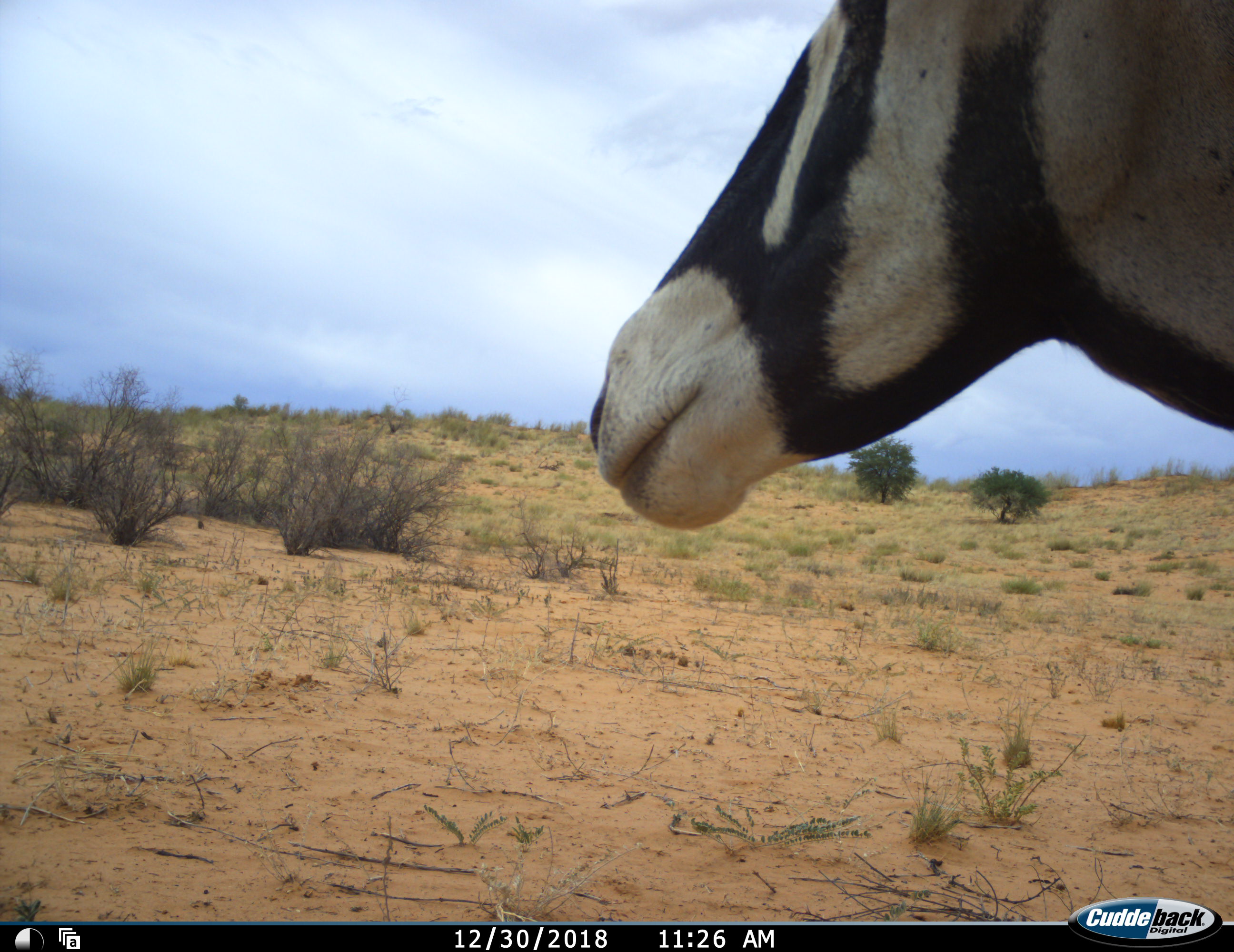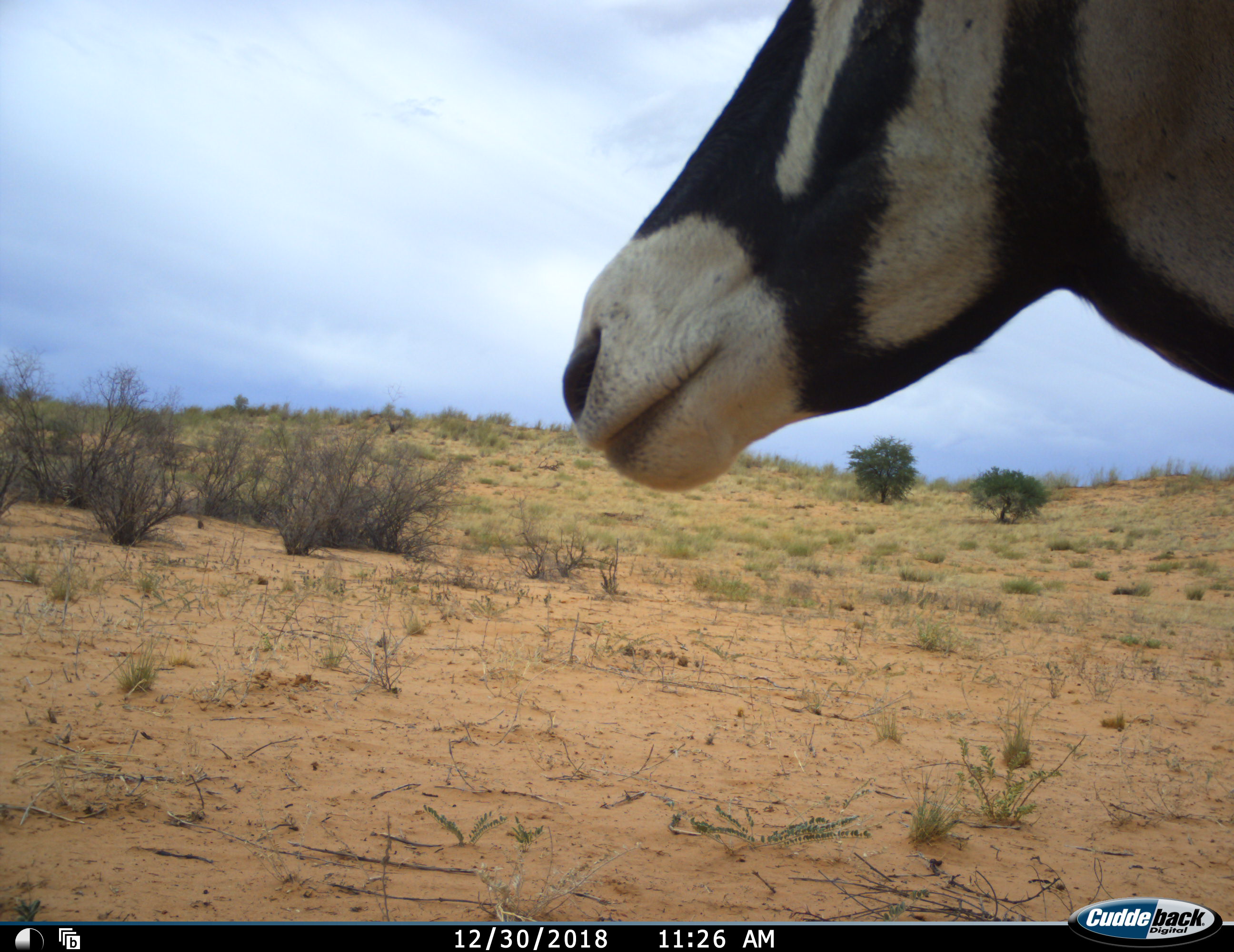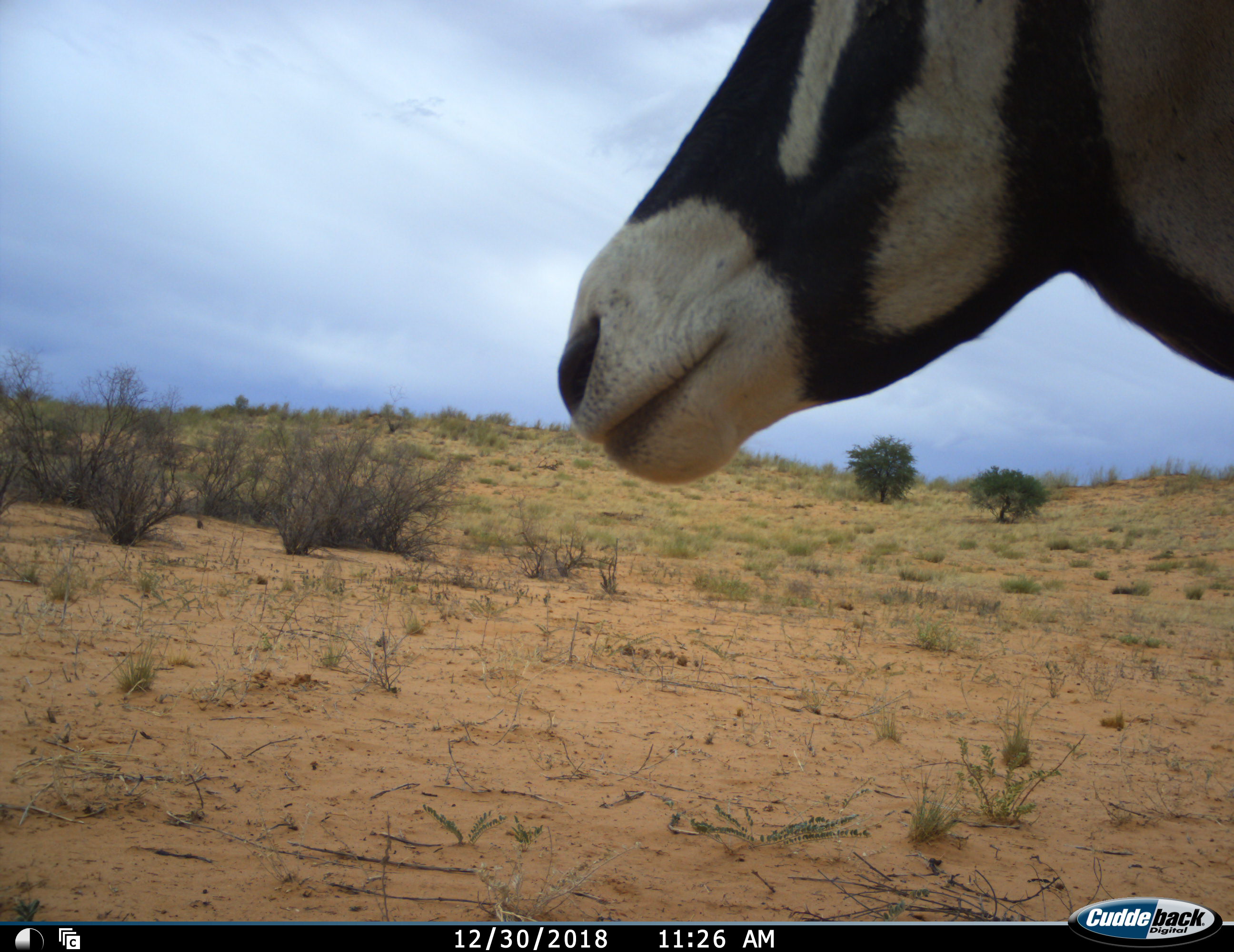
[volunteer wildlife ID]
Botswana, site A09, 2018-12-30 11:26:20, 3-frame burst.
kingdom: Animalia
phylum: Chordata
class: Mammalia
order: Artiodactyla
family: Bovidae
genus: Oryx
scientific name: Oryx gazella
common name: gemsbok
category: gemsbokoryx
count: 1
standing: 80%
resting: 0%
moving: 20%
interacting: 0%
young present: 0%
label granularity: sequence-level